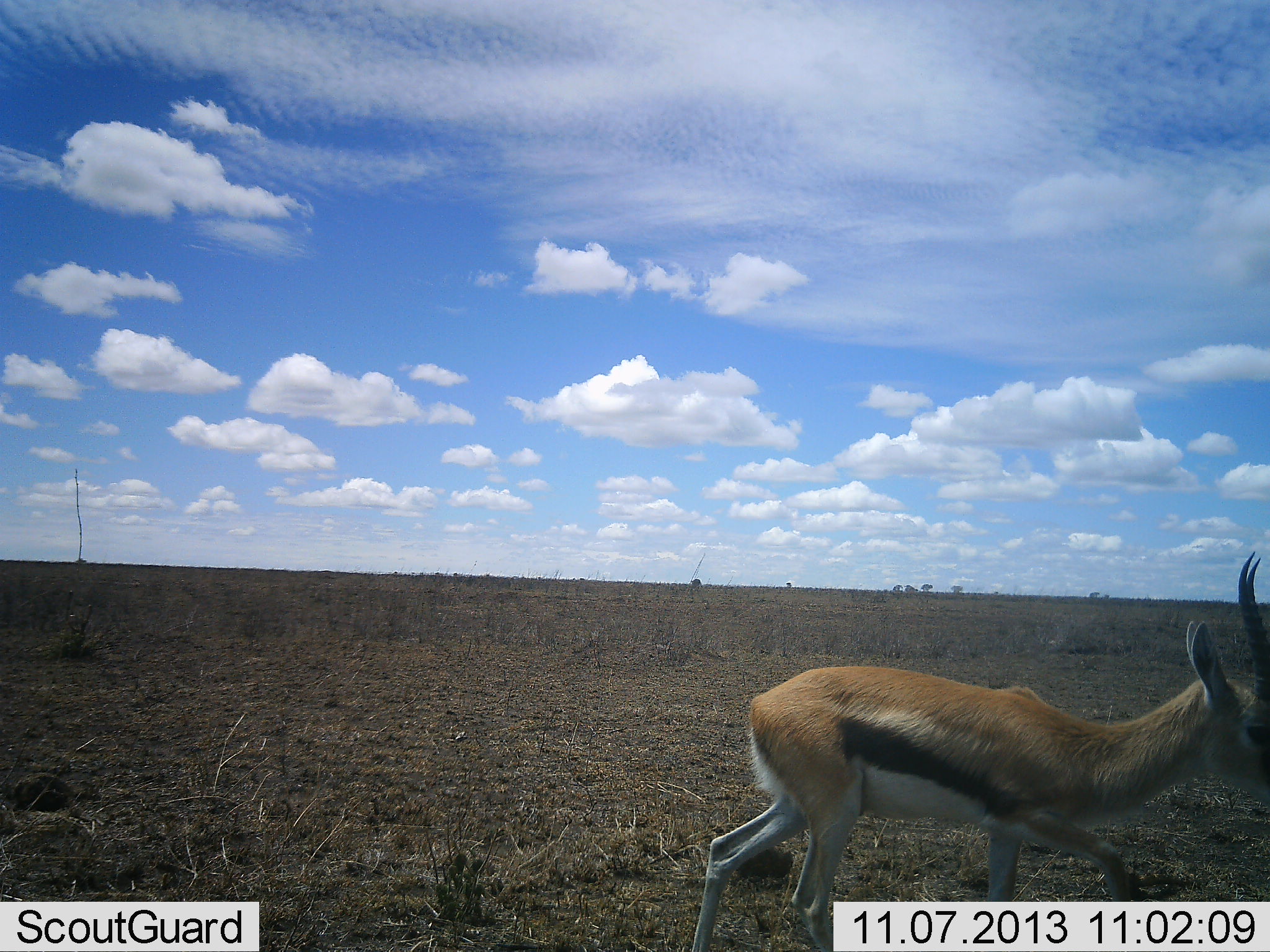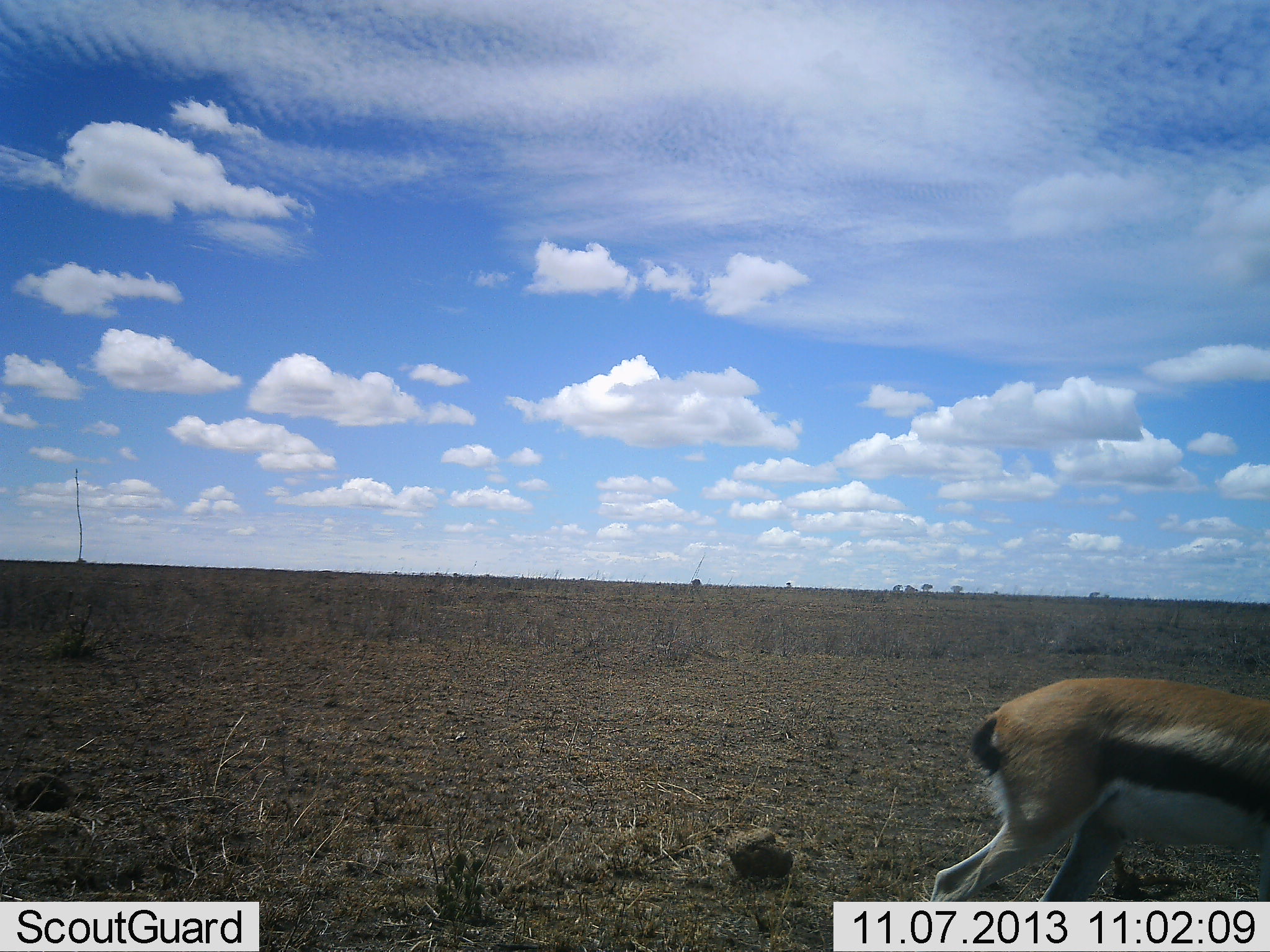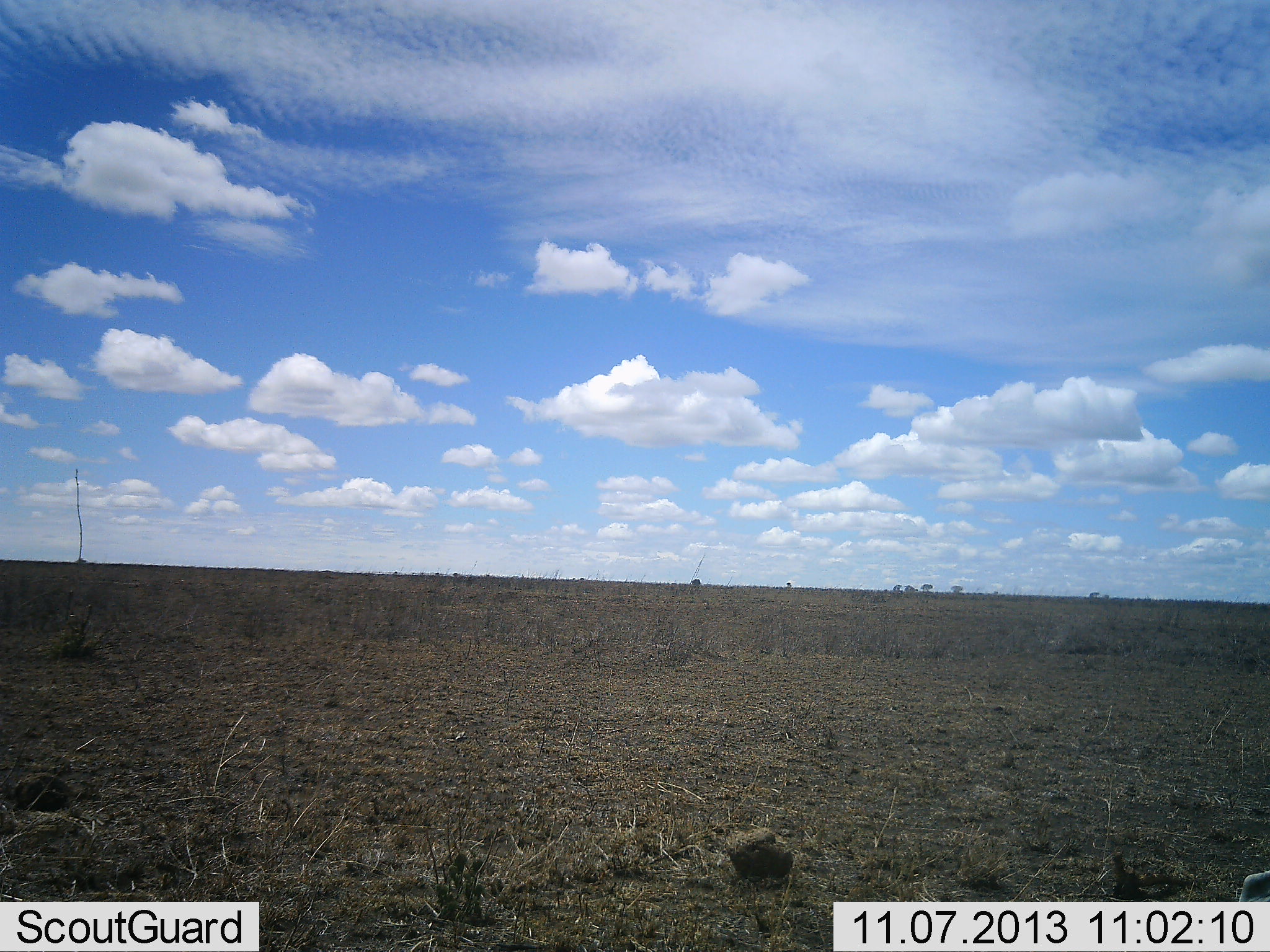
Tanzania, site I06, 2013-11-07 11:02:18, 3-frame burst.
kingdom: Animalia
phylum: Chordata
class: Mammalia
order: Artiodactyla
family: Bovidae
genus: Eudorcas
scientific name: Eudorcas thomsonii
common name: thomson's gazelle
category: gazellethomsons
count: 1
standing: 16%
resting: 0%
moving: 81%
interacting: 0%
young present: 0%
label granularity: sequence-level